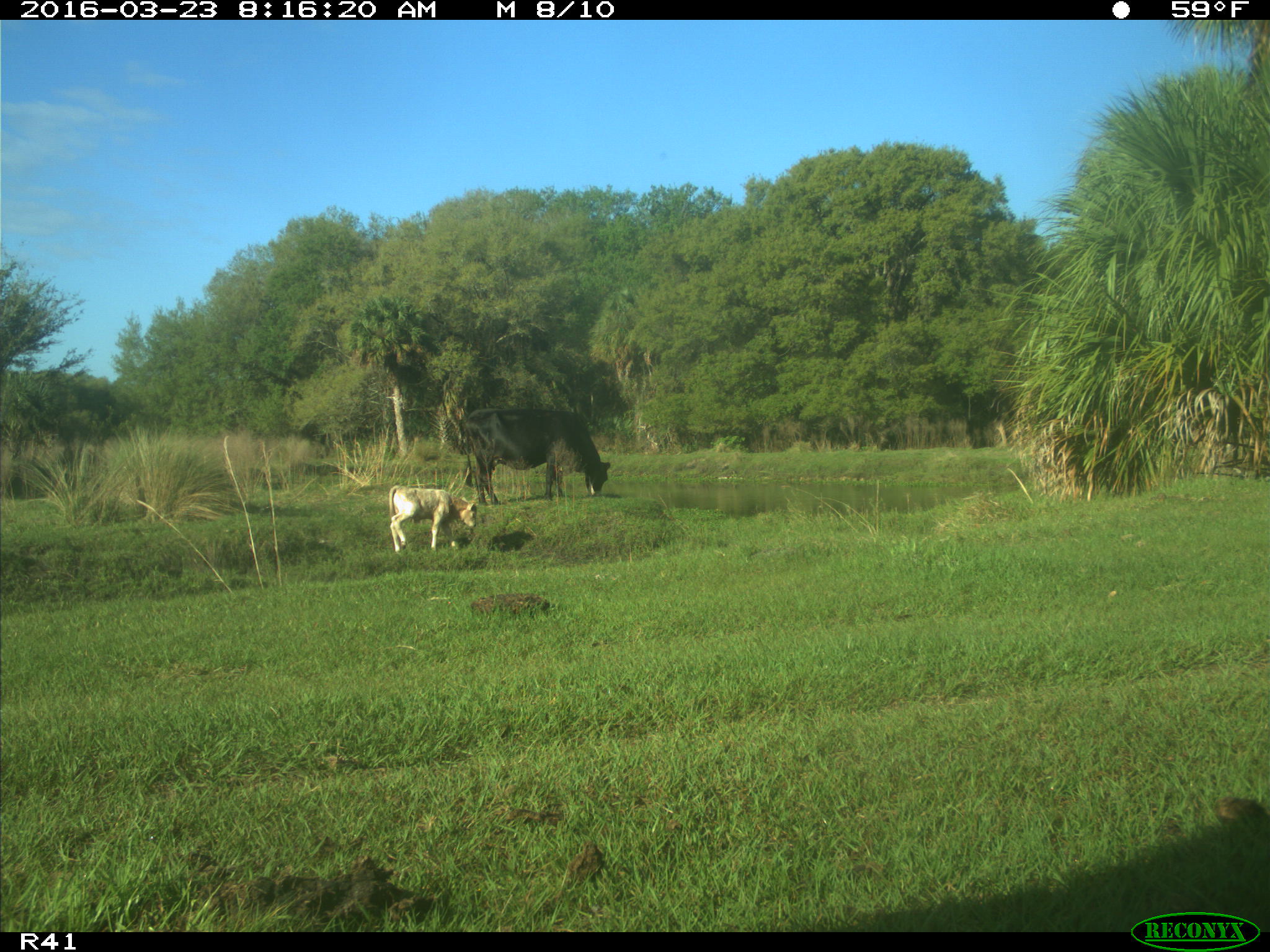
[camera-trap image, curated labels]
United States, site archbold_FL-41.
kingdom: Animalia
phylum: Chordata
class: Mammalia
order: Artiodactyla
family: Bovidae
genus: Bos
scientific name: Bos taurus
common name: domestic cow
Bos taurus (domestic cow).